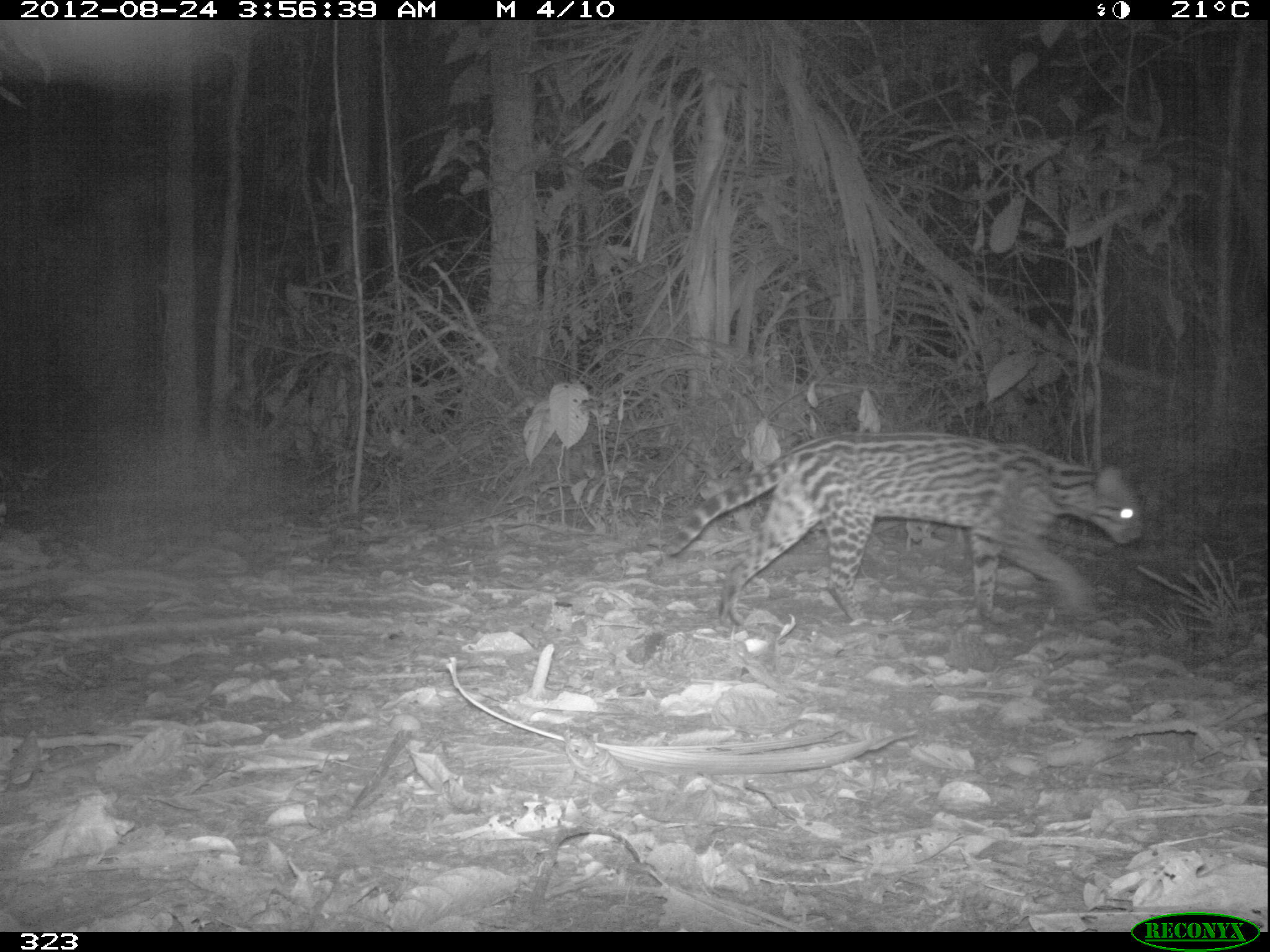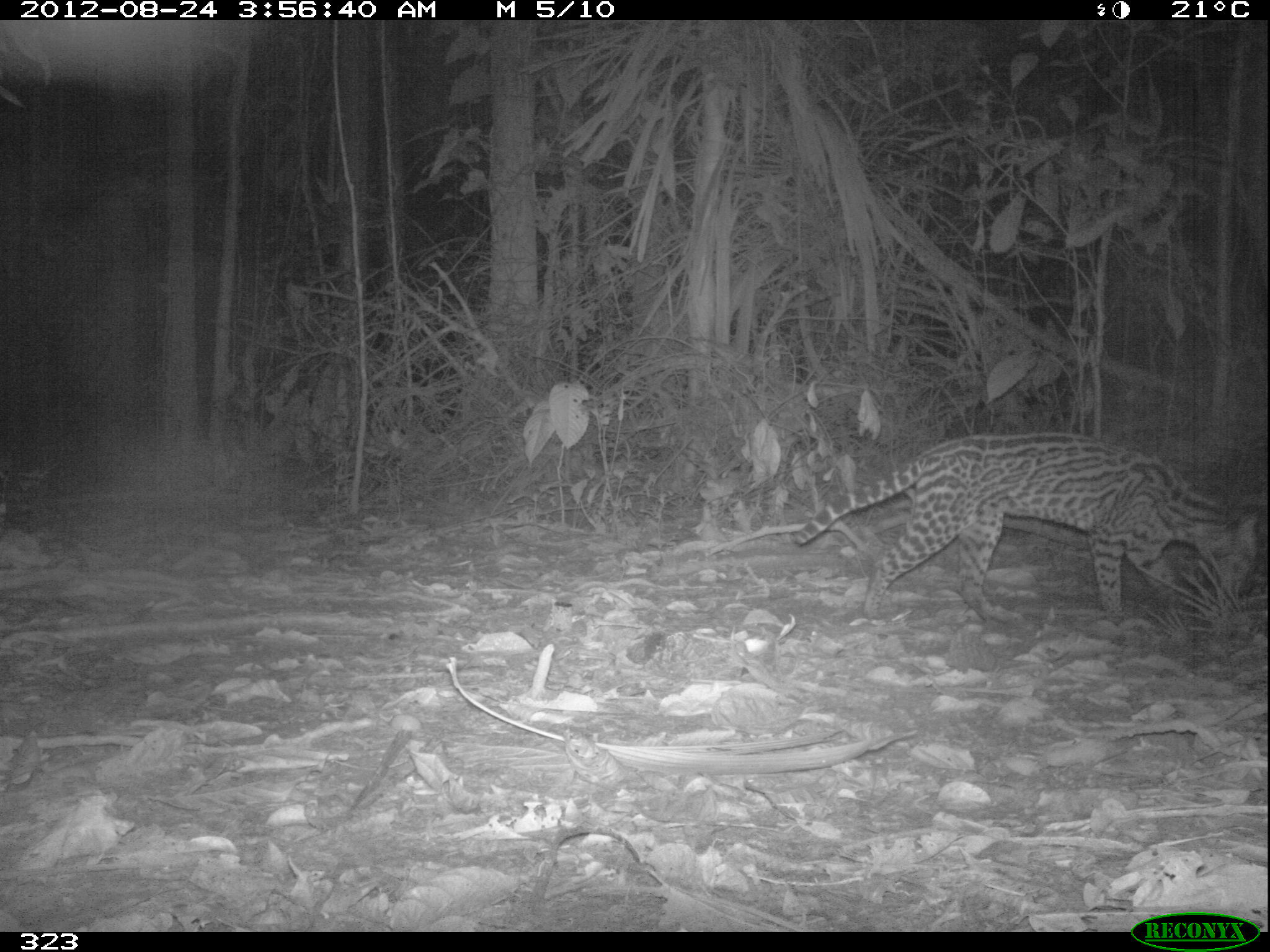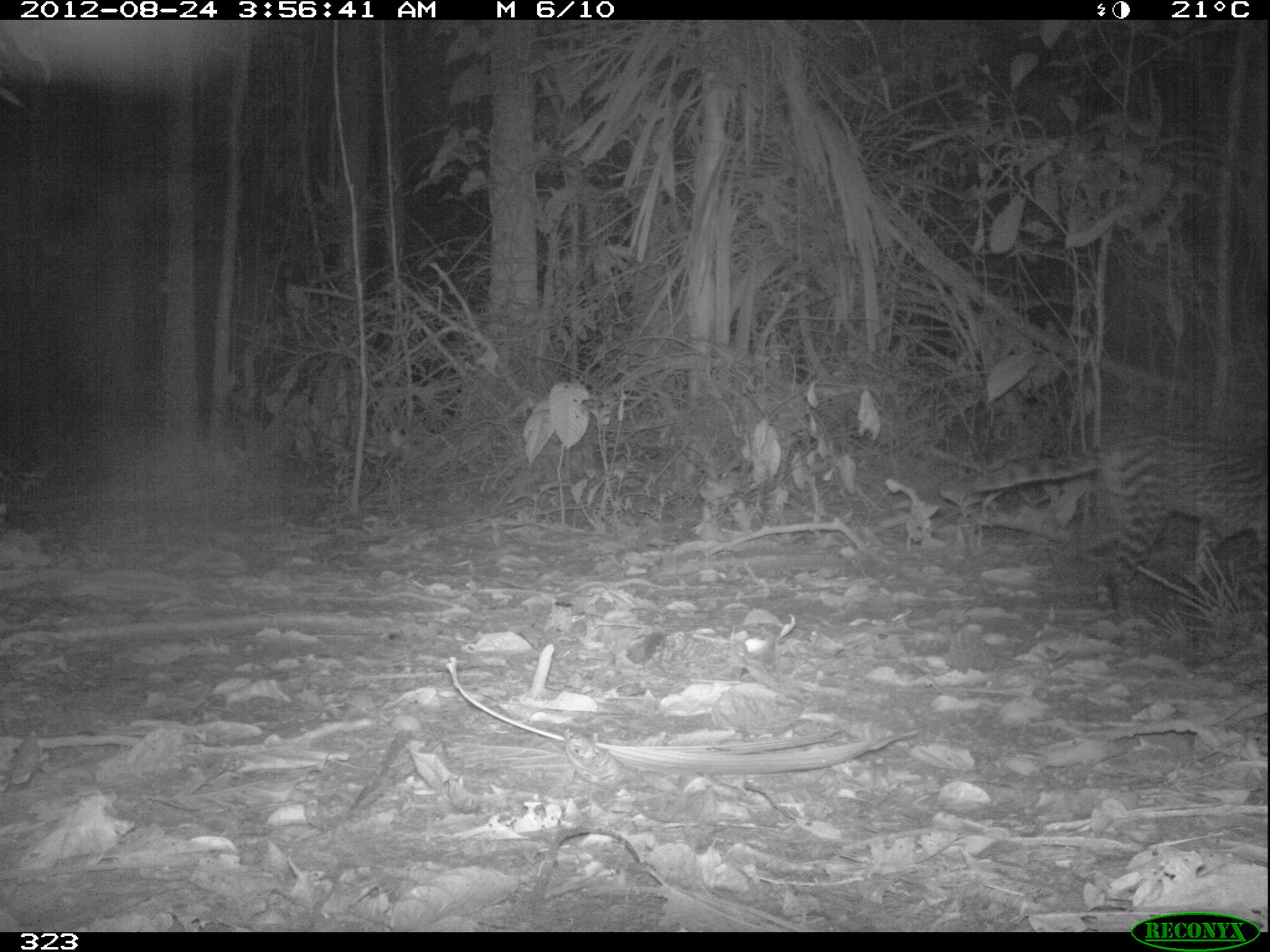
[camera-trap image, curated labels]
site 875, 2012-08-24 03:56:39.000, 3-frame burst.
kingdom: Animalia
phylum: Chordata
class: Mammalia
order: Carnivora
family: Felidae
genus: Leopardus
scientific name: Leopardus pardalis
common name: ocelot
Leopardus pardalis (ocelot).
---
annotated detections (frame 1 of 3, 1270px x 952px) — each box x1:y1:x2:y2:
leopardus pardalis: 665:430:1147:626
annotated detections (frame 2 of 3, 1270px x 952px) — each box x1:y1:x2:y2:
leopardus pardalis: 790:434:1259:625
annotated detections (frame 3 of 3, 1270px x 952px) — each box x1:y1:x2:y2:
leopardus pardalis: 971:430:1270:625